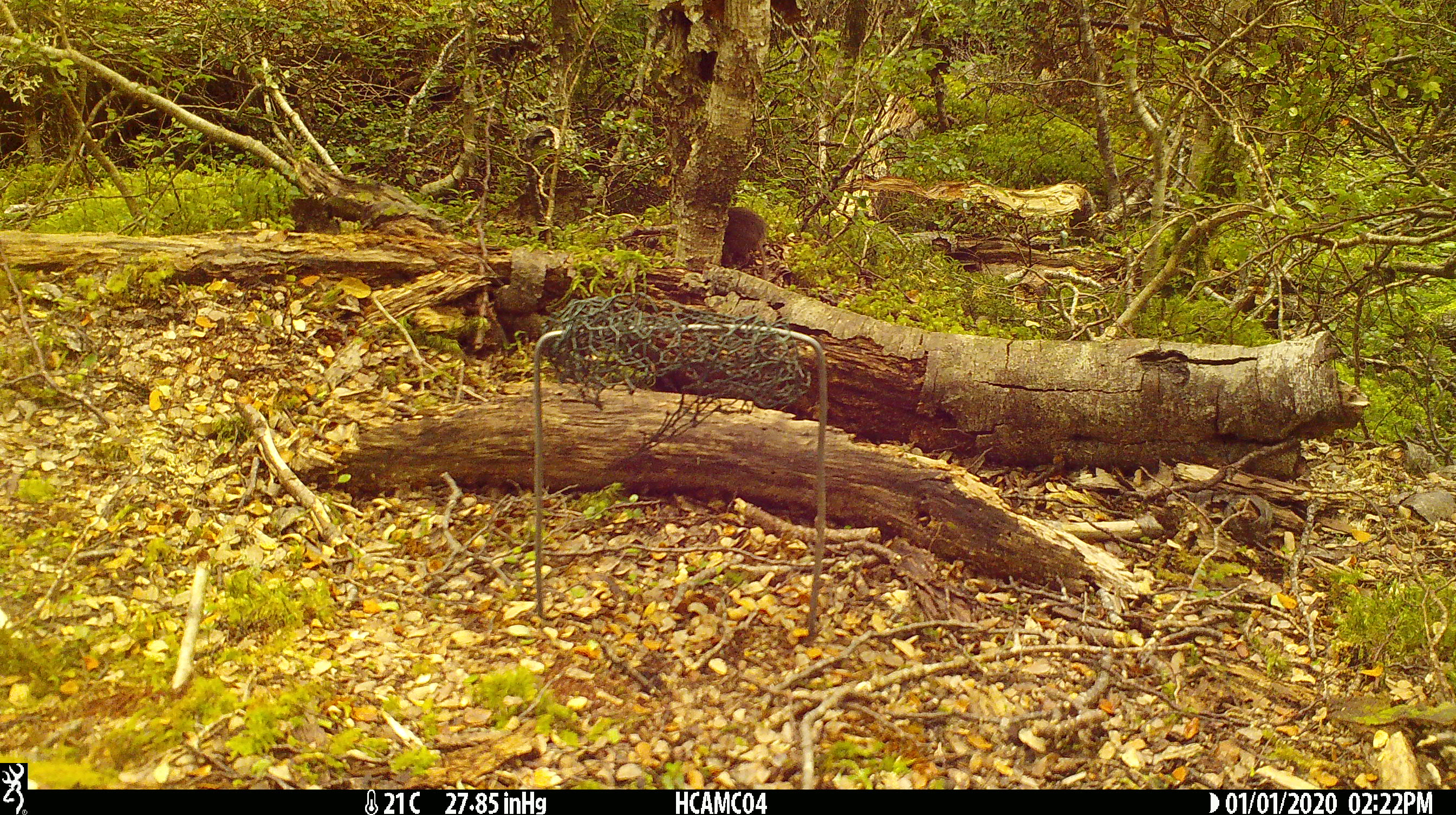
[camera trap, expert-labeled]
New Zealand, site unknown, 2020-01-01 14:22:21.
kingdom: Animalia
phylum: Chordata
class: Mammalia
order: Rodentia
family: Muridae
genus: Mus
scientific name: Mus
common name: mouse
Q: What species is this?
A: Mouse (Mus).